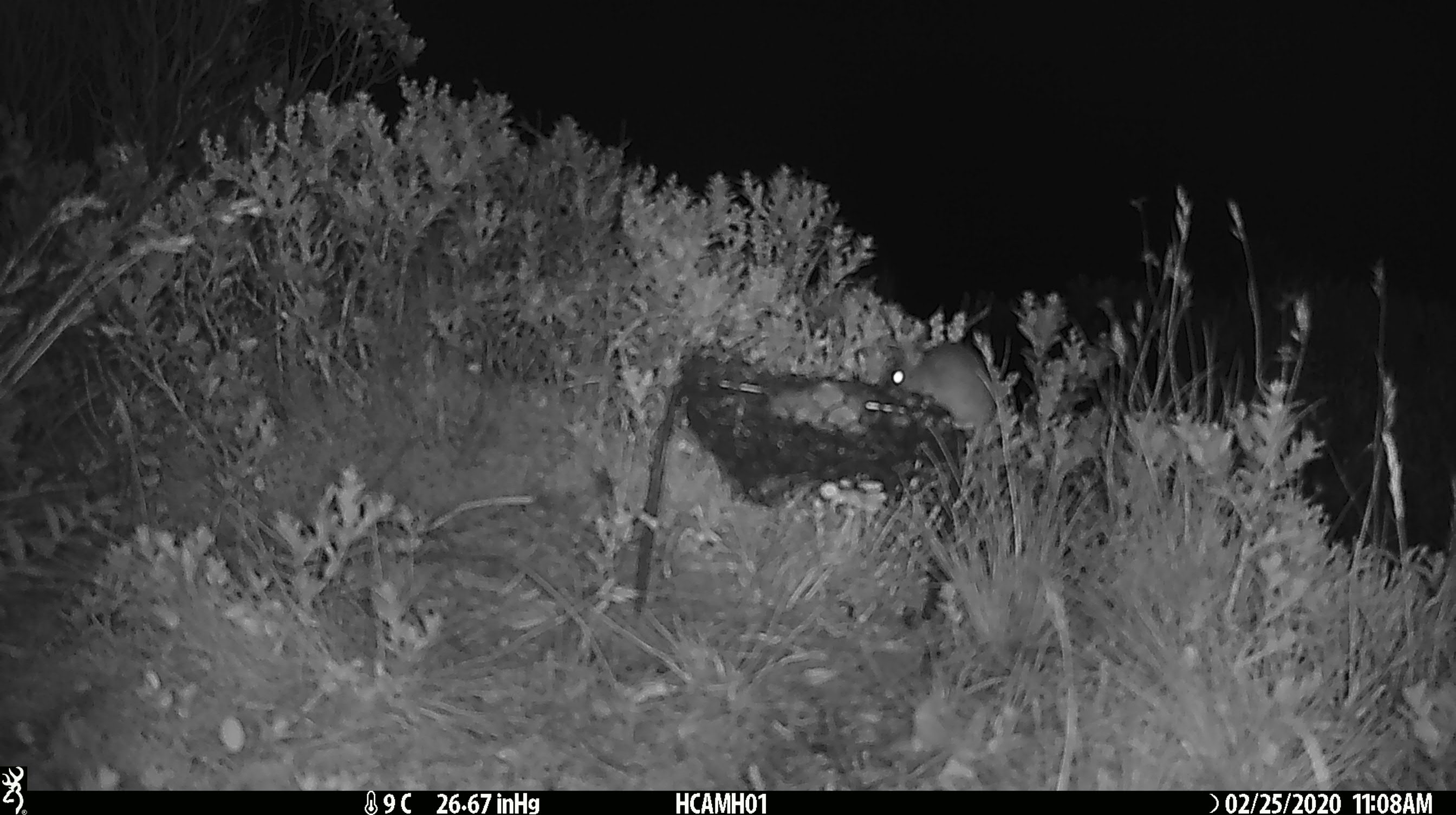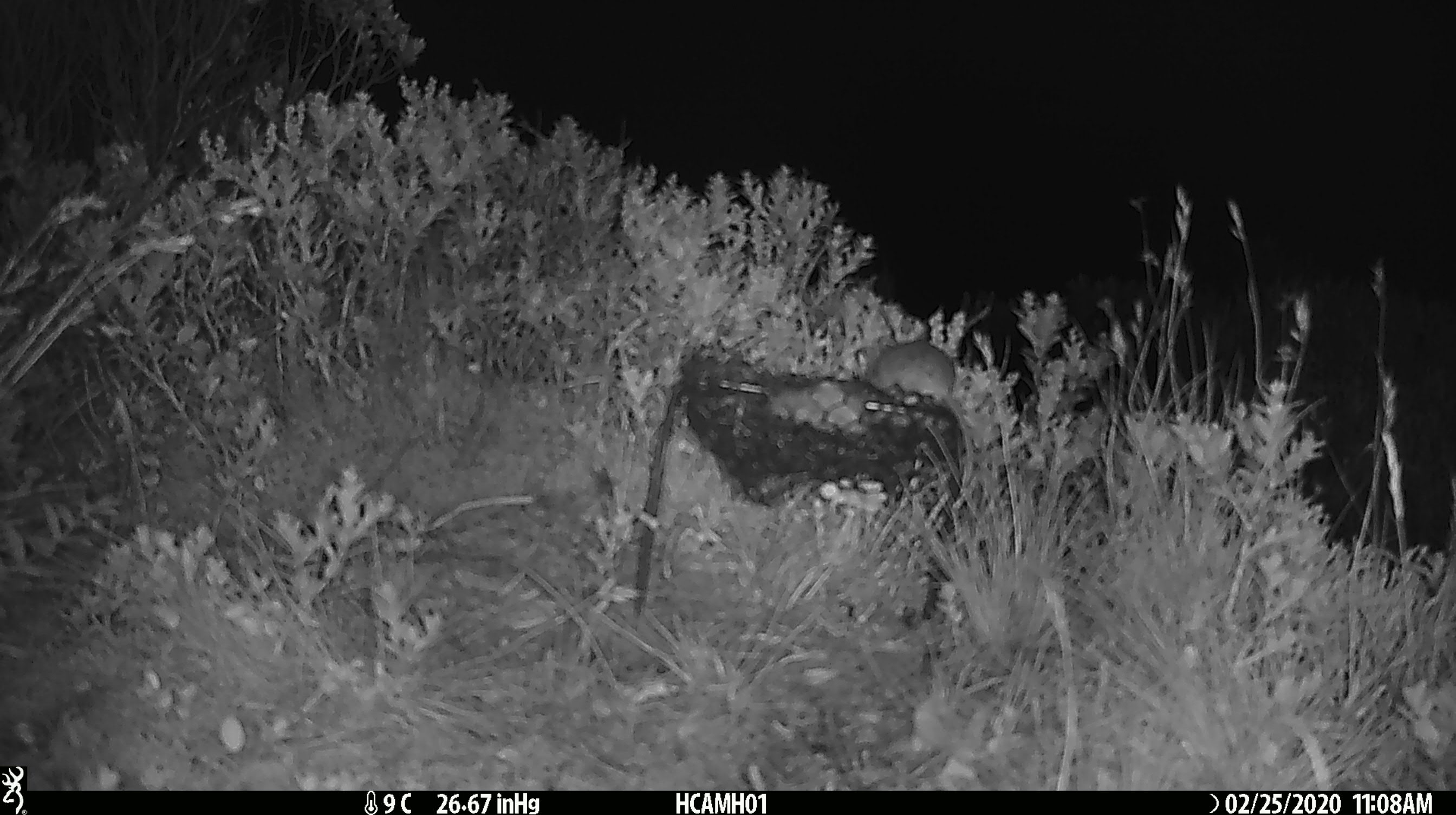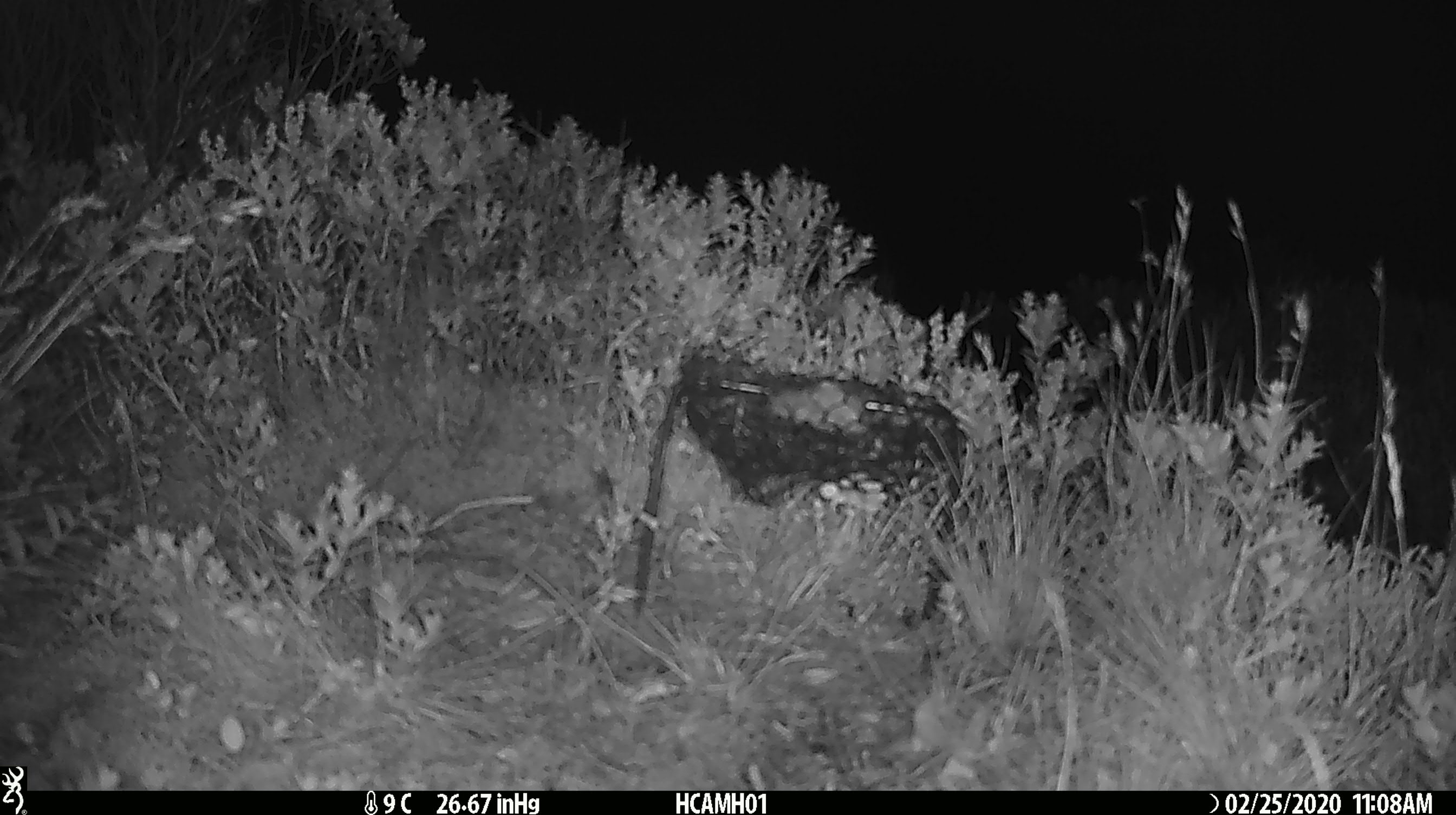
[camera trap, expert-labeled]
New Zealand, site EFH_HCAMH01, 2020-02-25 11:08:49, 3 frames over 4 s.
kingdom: Animalia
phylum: Chordata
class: Mammalia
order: Rodentia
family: Muridae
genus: Mus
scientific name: Mus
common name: mouse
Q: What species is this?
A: Mouse (Mus).